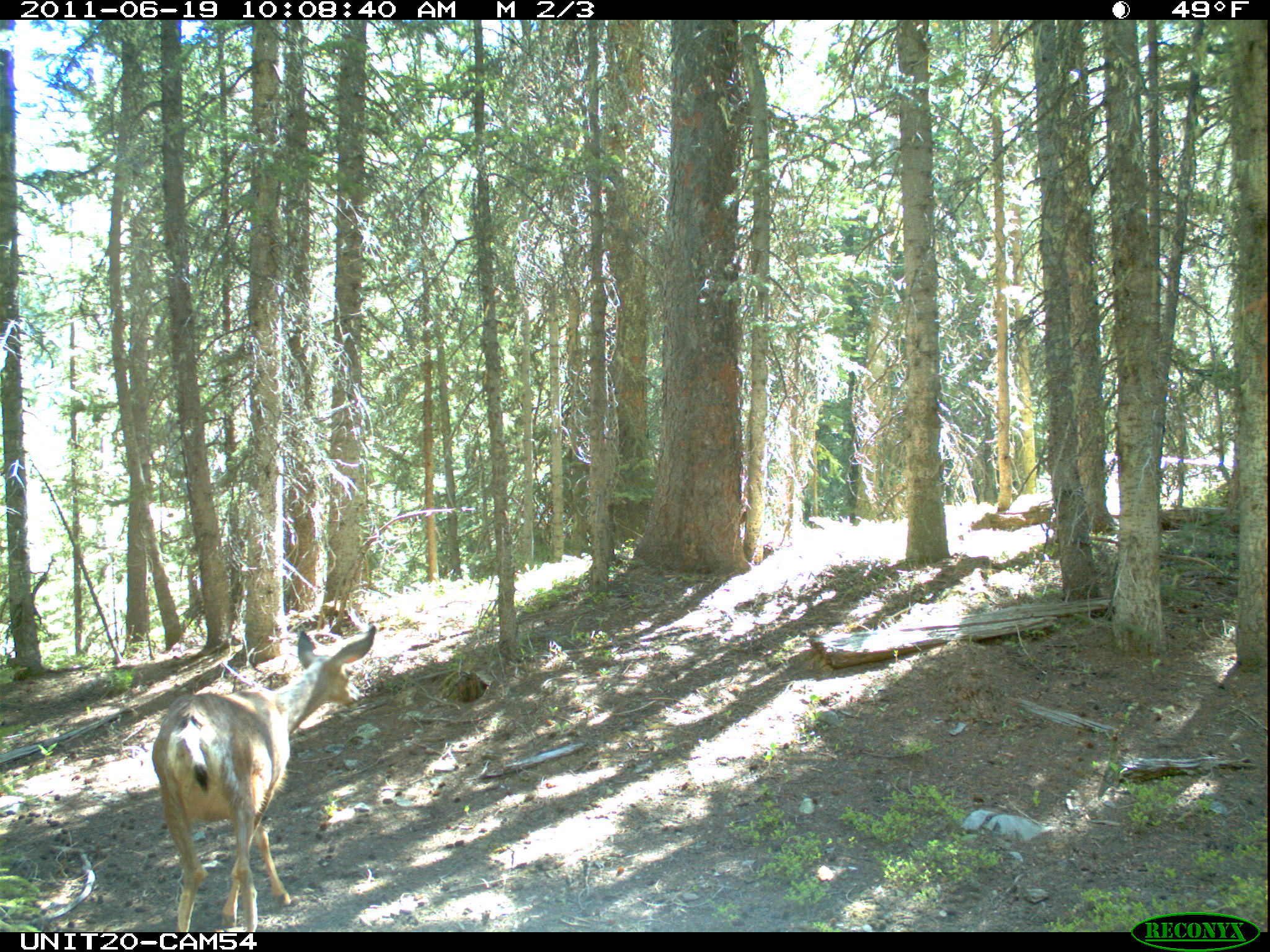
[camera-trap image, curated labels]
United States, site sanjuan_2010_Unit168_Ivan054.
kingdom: Animalia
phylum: Chordata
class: Mammalia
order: Artiodactyla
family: Cervidae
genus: Odocoileus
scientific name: Odocoileus hemionus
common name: mule deer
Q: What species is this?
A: Odocoileus hemionus (mule deer).